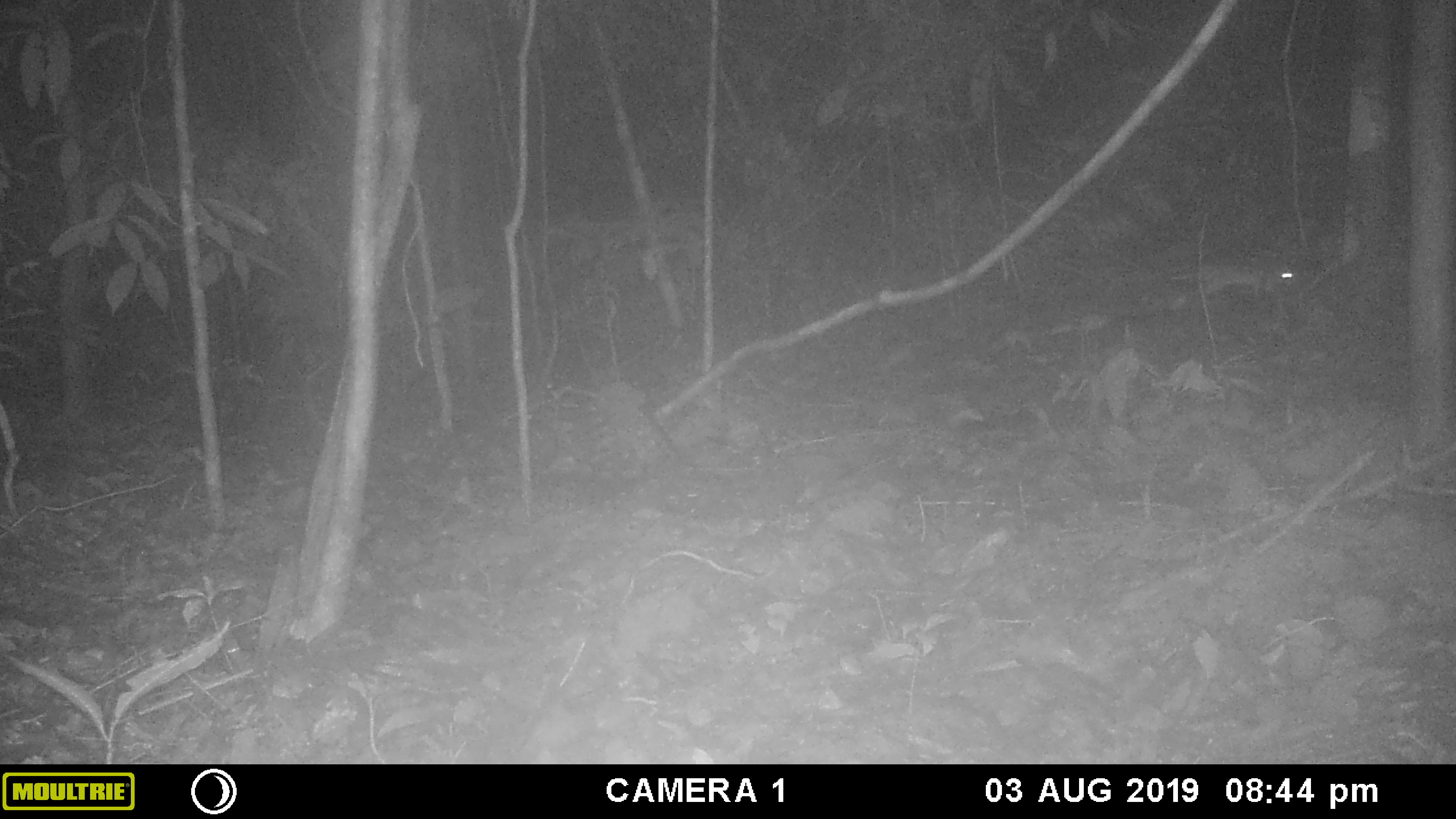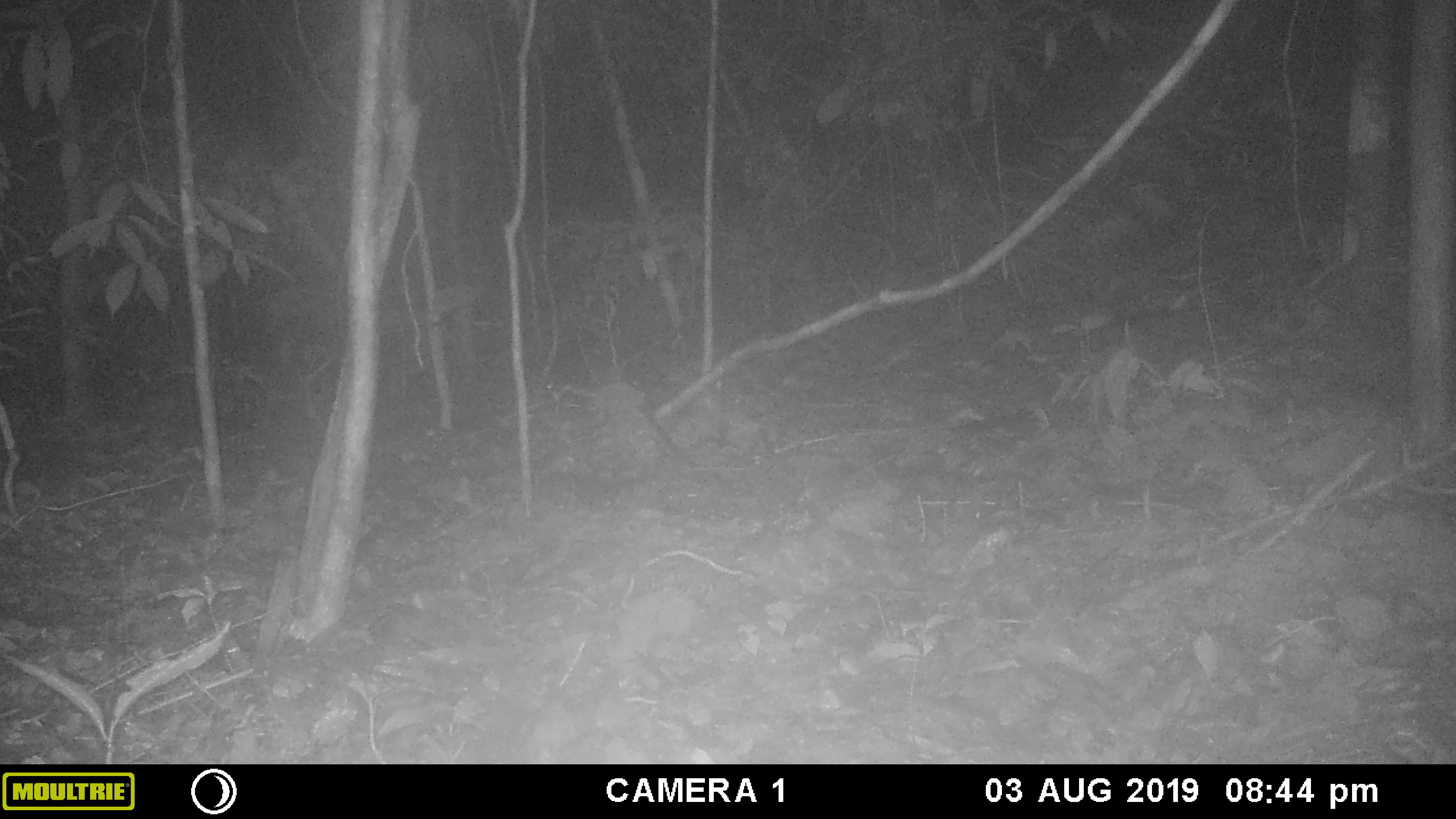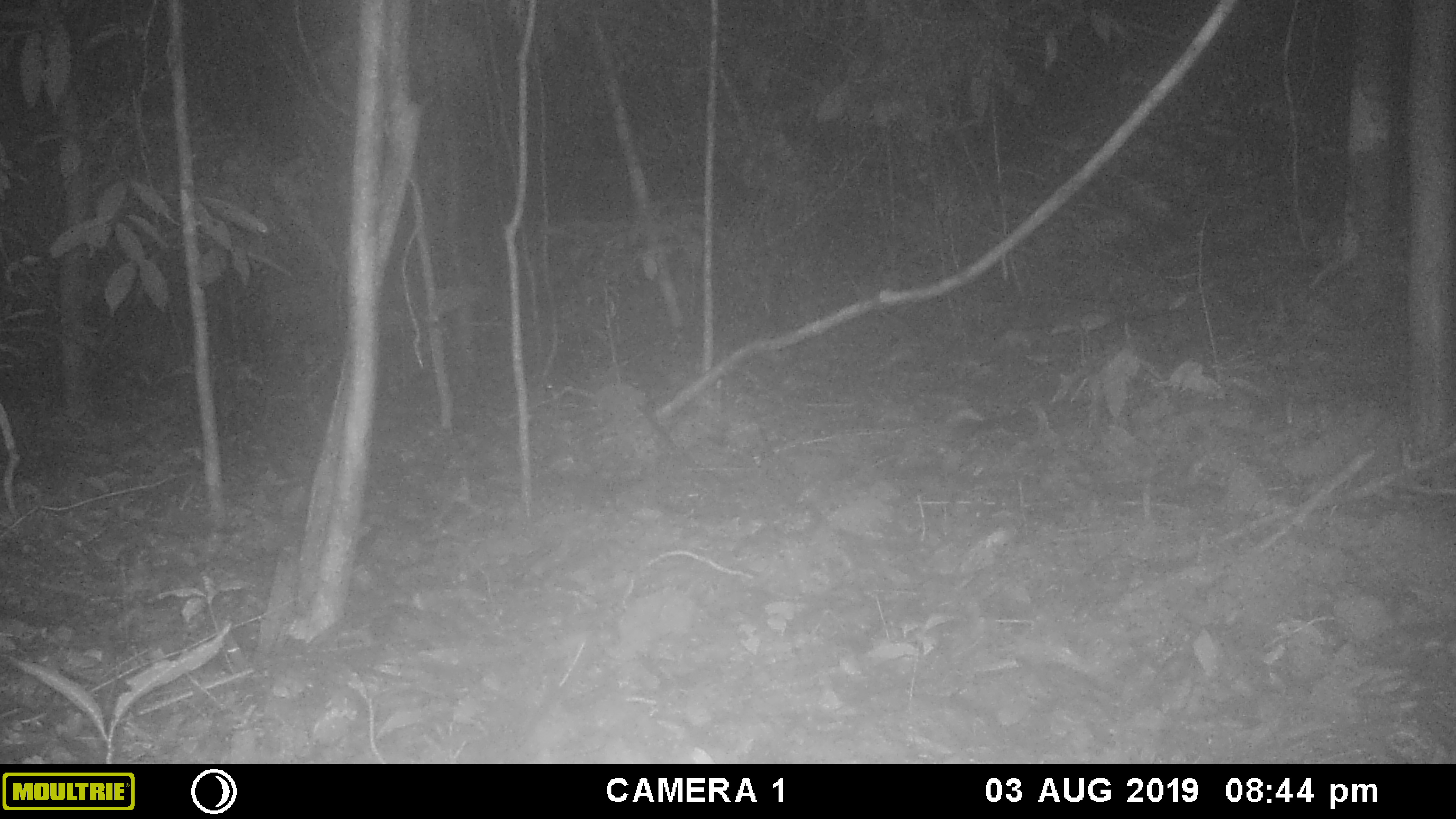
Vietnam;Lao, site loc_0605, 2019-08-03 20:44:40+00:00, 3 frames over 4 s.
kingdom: Animalia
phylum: Chordata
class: Mammalia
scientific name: Mammalia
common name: mammal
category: unidentified small mammal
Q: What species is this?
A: Unidentified small mammal (mammal) (Mammalia).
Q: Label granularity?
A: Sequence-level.